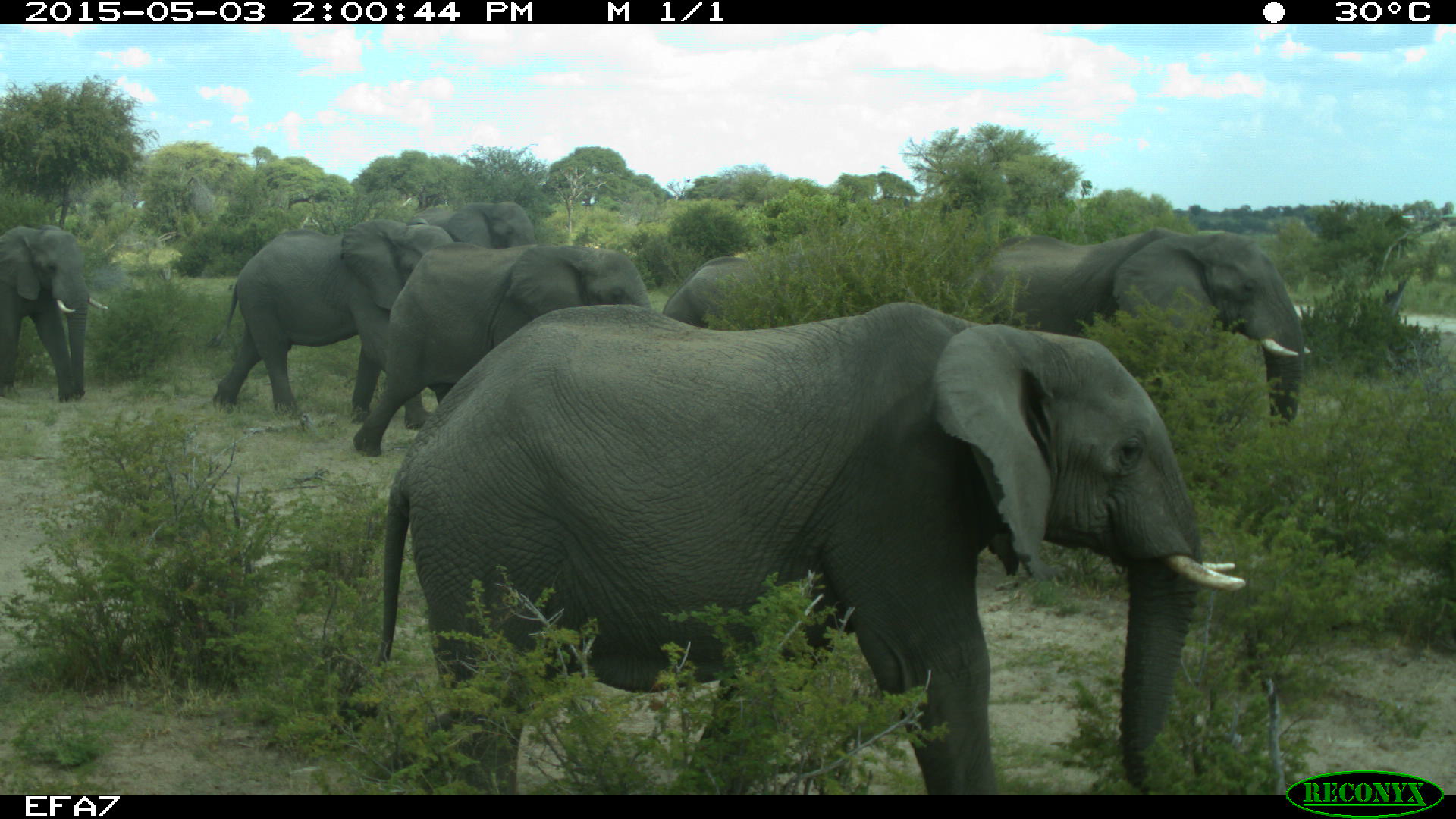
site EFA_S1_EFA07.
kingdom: Animalia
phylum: Chordata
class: Mammalia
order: Proboscidea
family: Elephantidae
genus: Loxodonta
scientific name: Loxodonta africana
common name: african bush elephant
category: elephant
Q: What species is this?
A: Elephant (african bush elephant) (Loxodonta africana).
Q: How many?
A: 7.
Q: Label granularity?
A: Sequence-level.